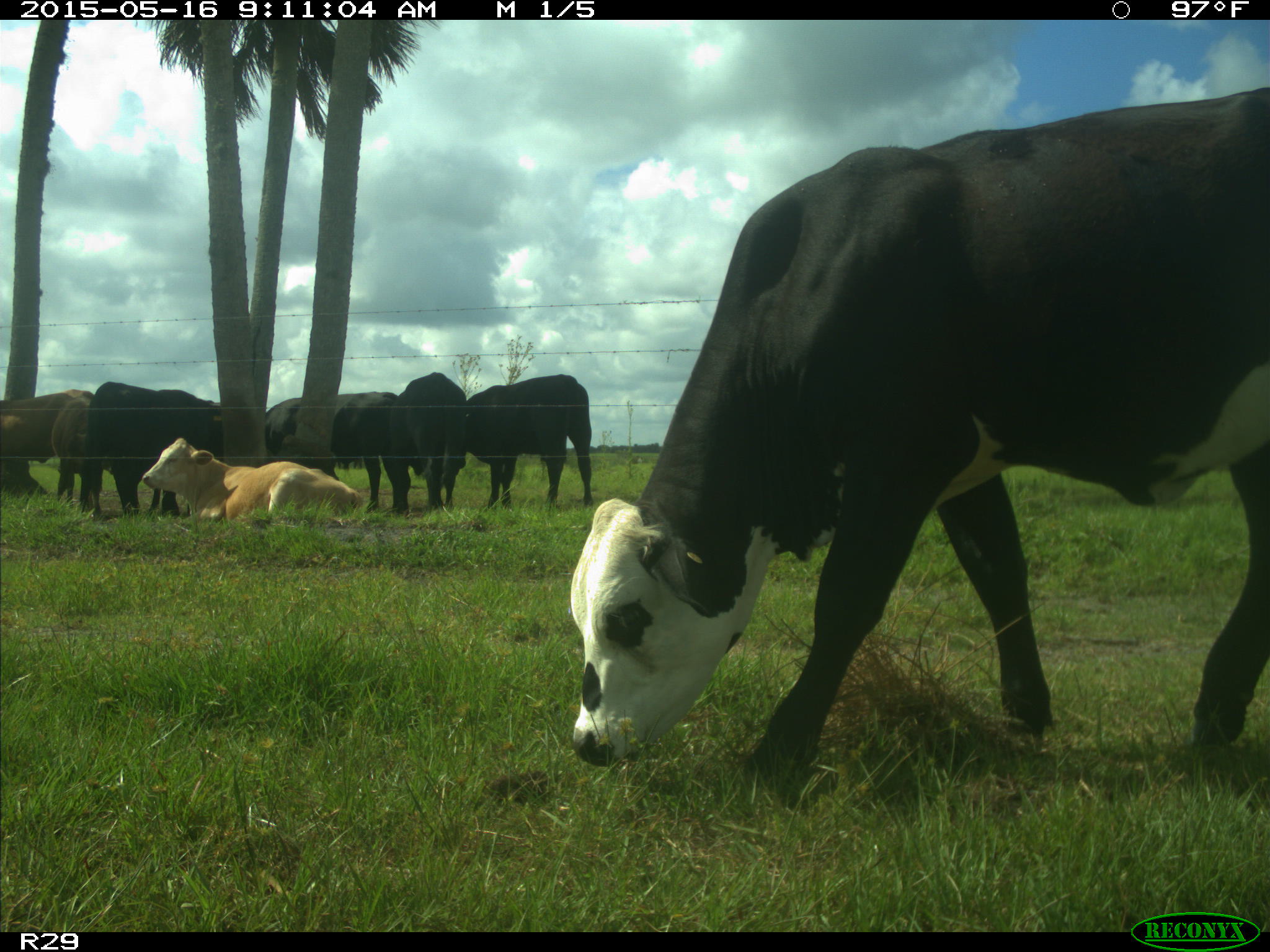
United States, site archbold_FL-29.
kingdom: Animalia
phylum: Chordata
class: Mammalia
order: Artiodactyla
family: Bovidae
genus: Bos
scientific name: Bos taurus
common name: domestic cow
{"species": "Bos taurus (domestic cow)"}